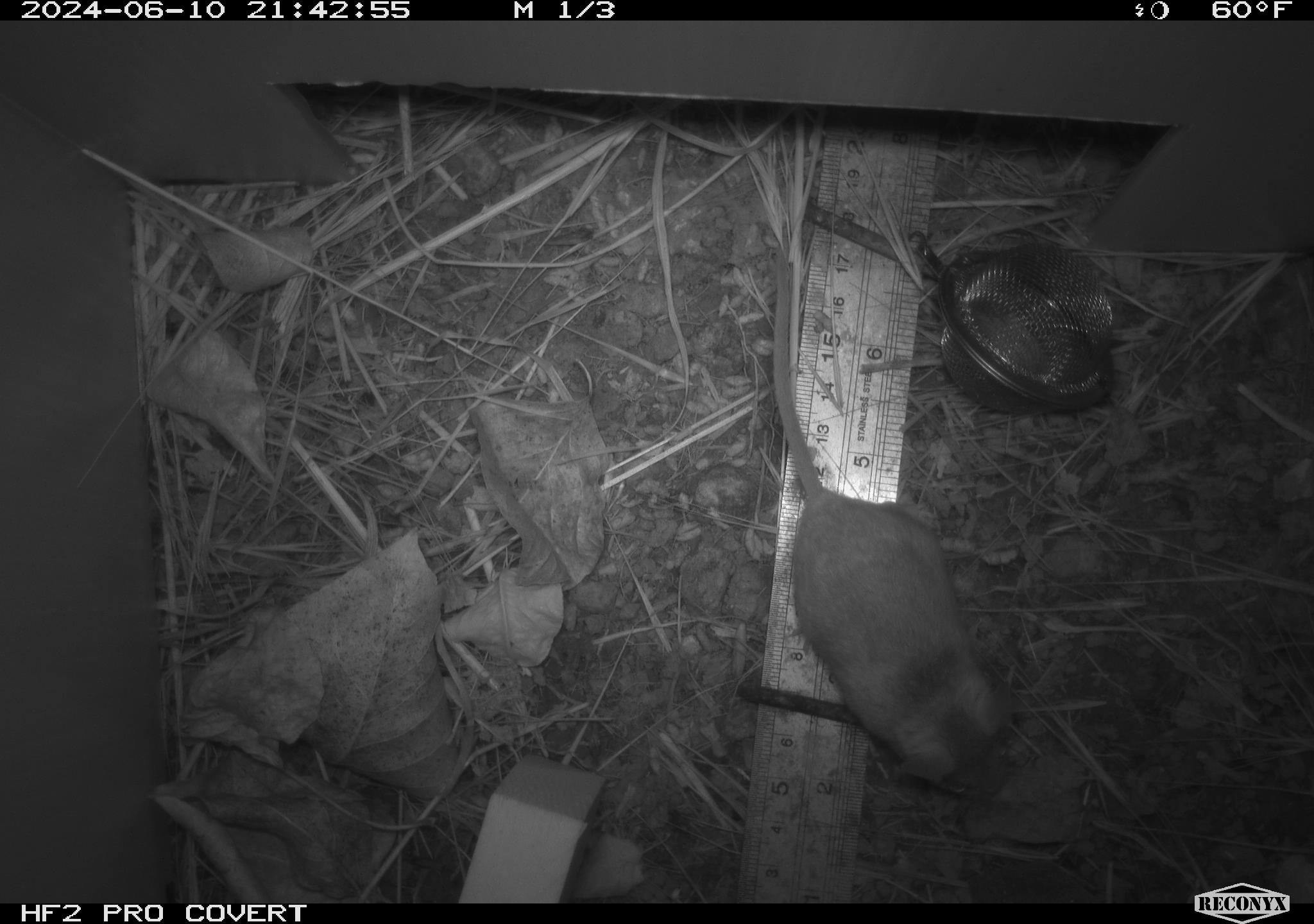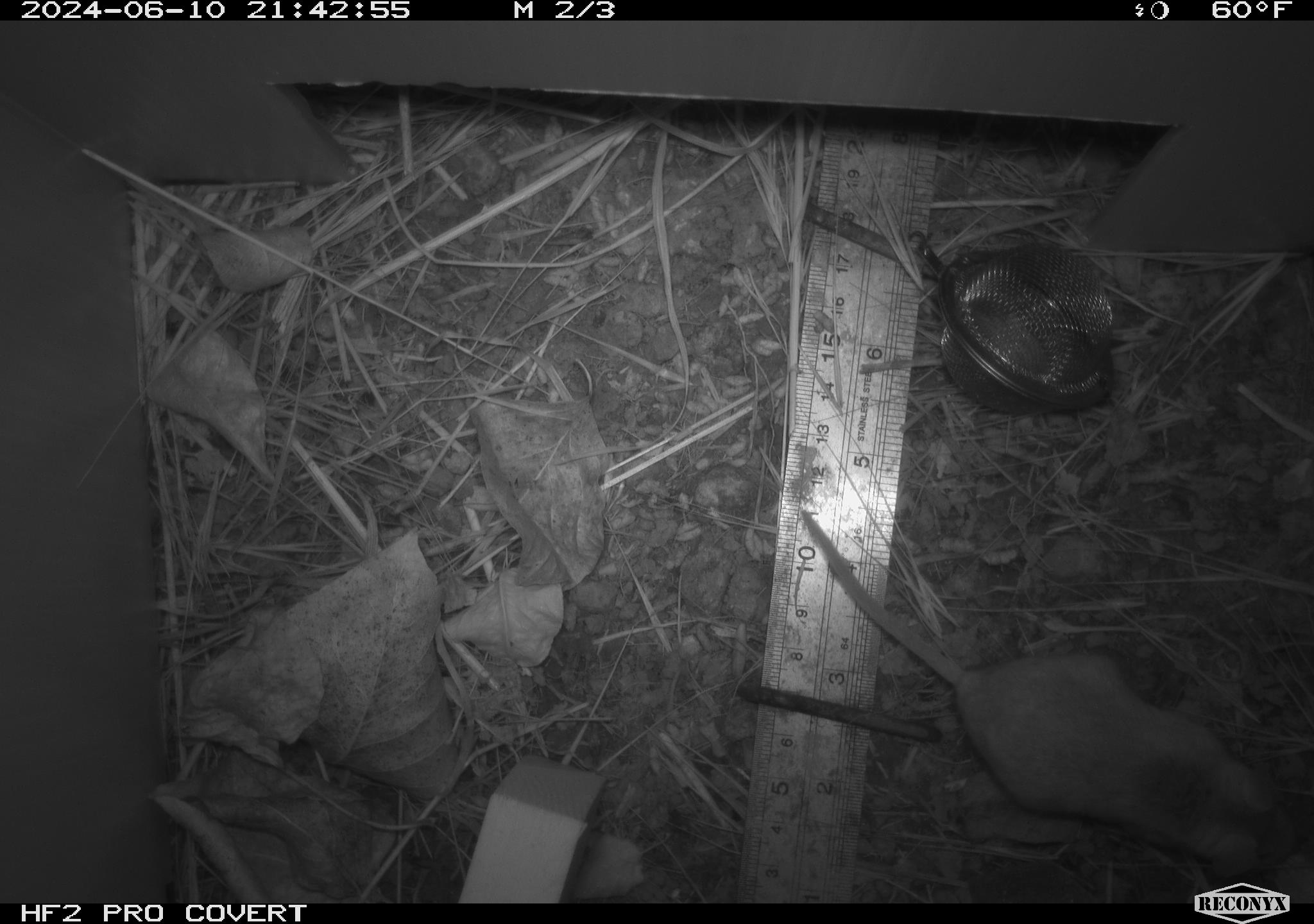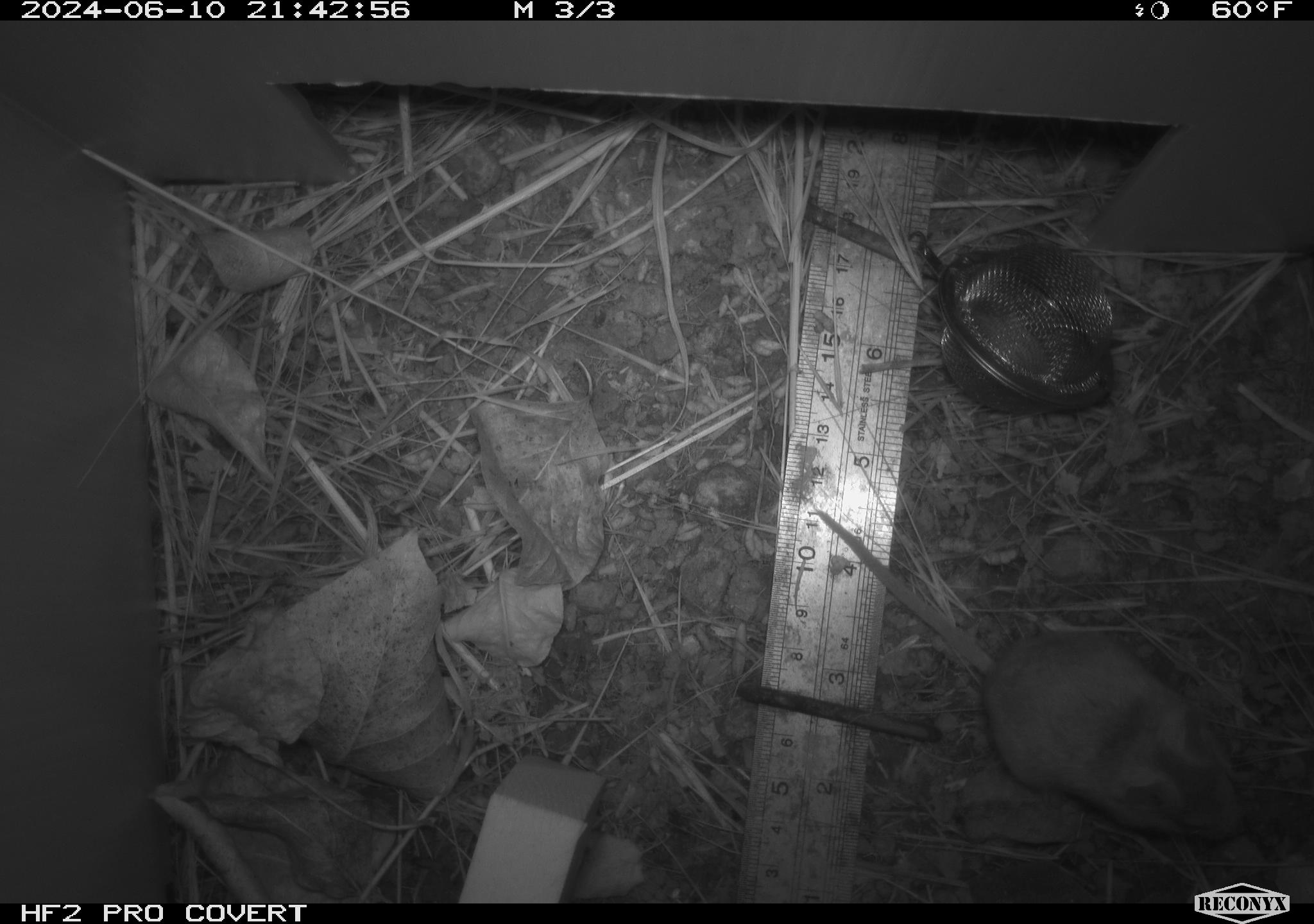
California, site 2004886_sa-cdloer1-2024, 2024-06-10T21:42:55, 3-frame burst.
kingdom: Animalia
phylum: Chordata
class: Mammalia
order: Rodentia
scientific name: Rodentia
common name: mouse species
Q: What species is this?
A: Mouse species (Rodentia).